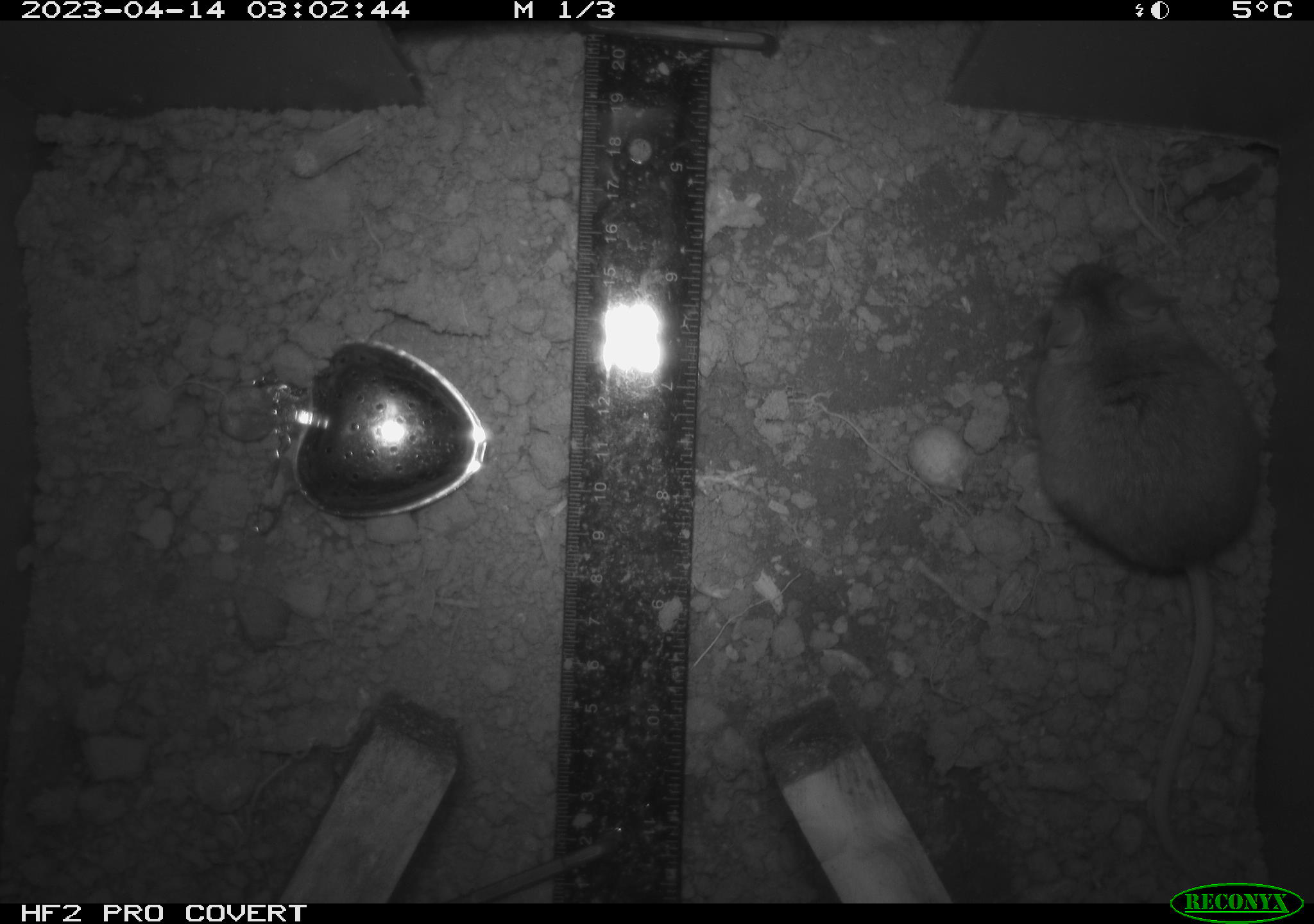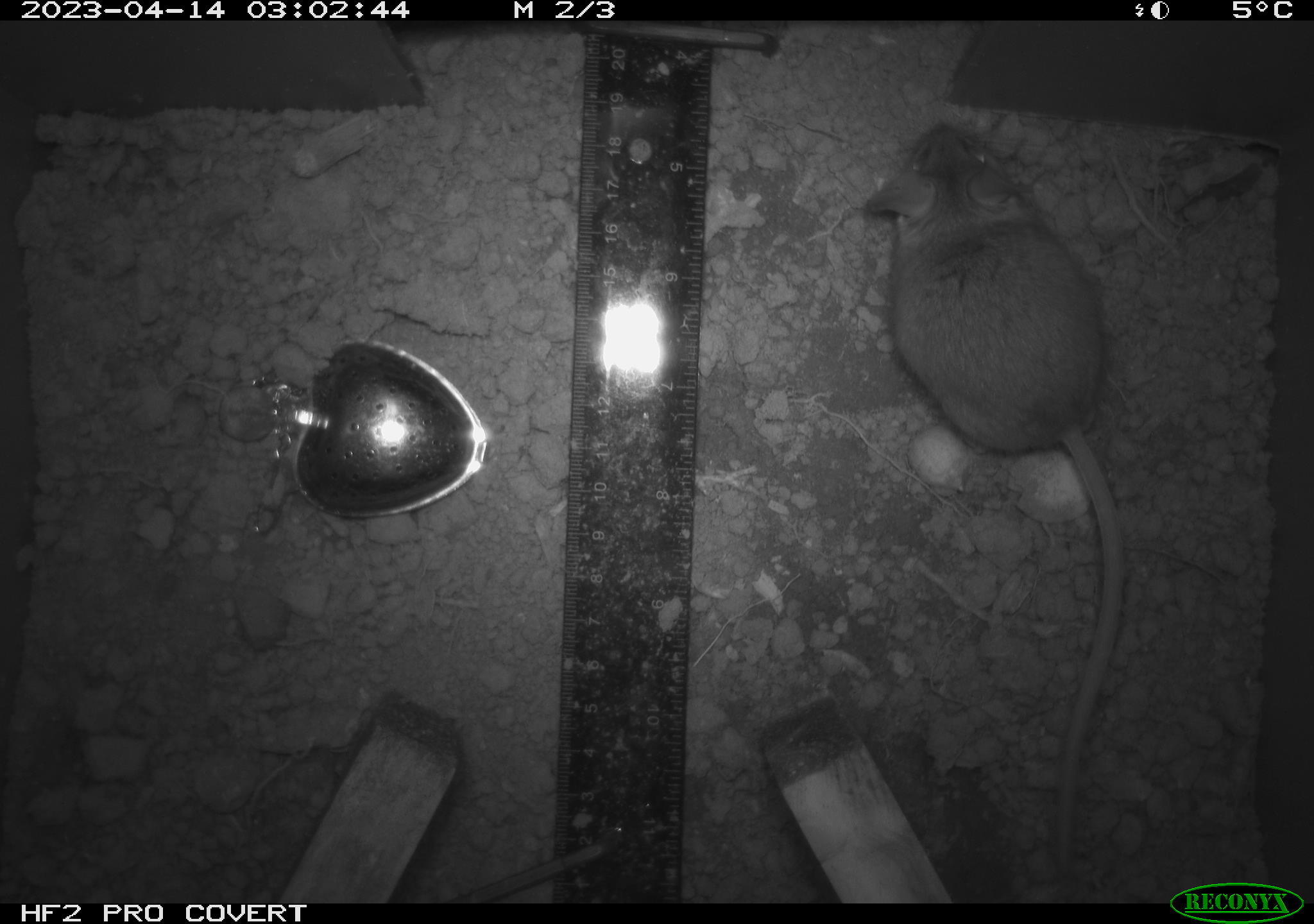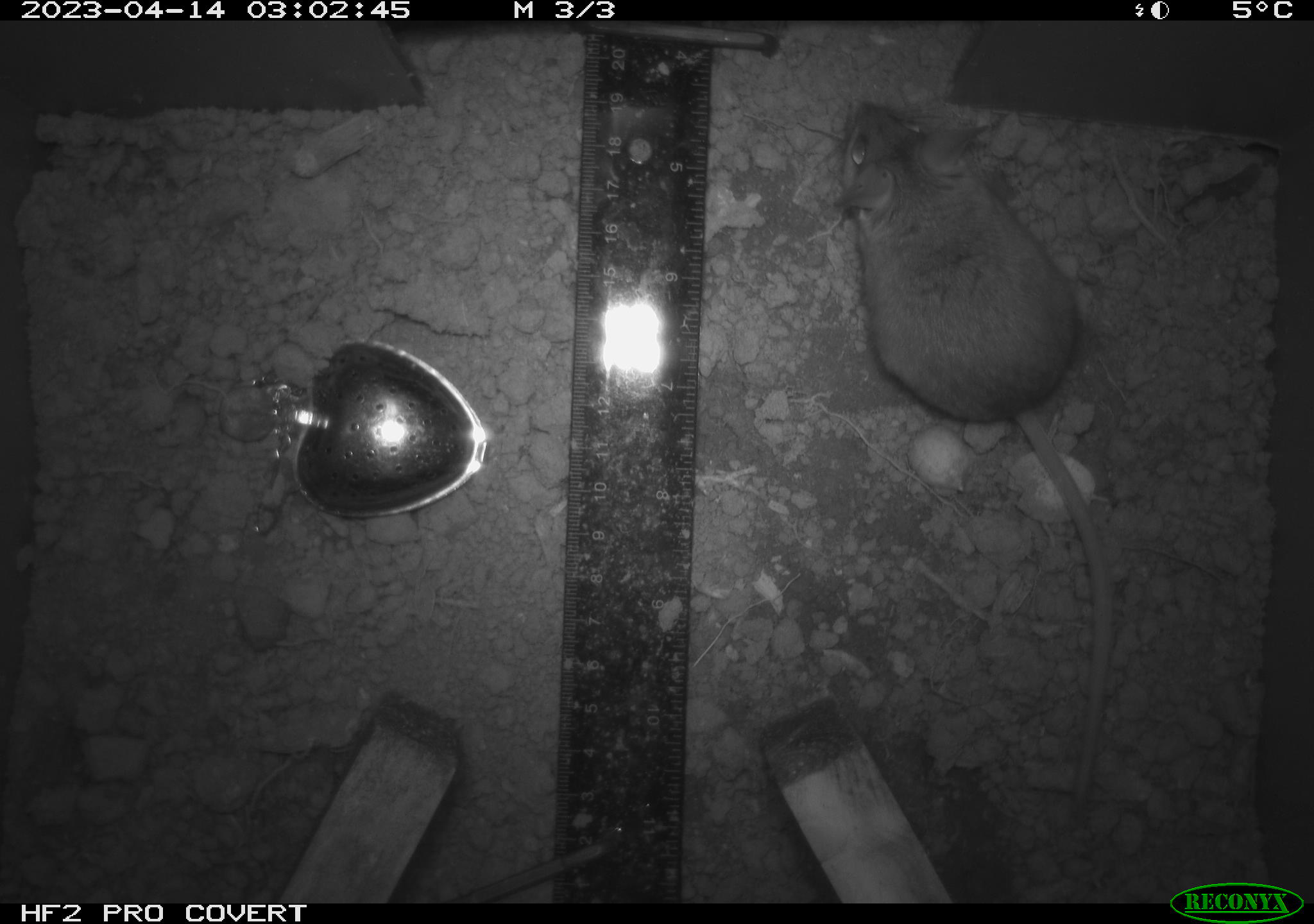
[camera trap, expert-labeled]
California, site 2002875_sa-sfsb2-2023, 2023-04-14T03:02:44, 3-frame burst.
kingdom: Animalia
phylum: Chordata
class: Mammalia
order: Rodentia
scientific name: Rodentia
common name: mouse species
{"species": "mouse species (Rodentia)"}